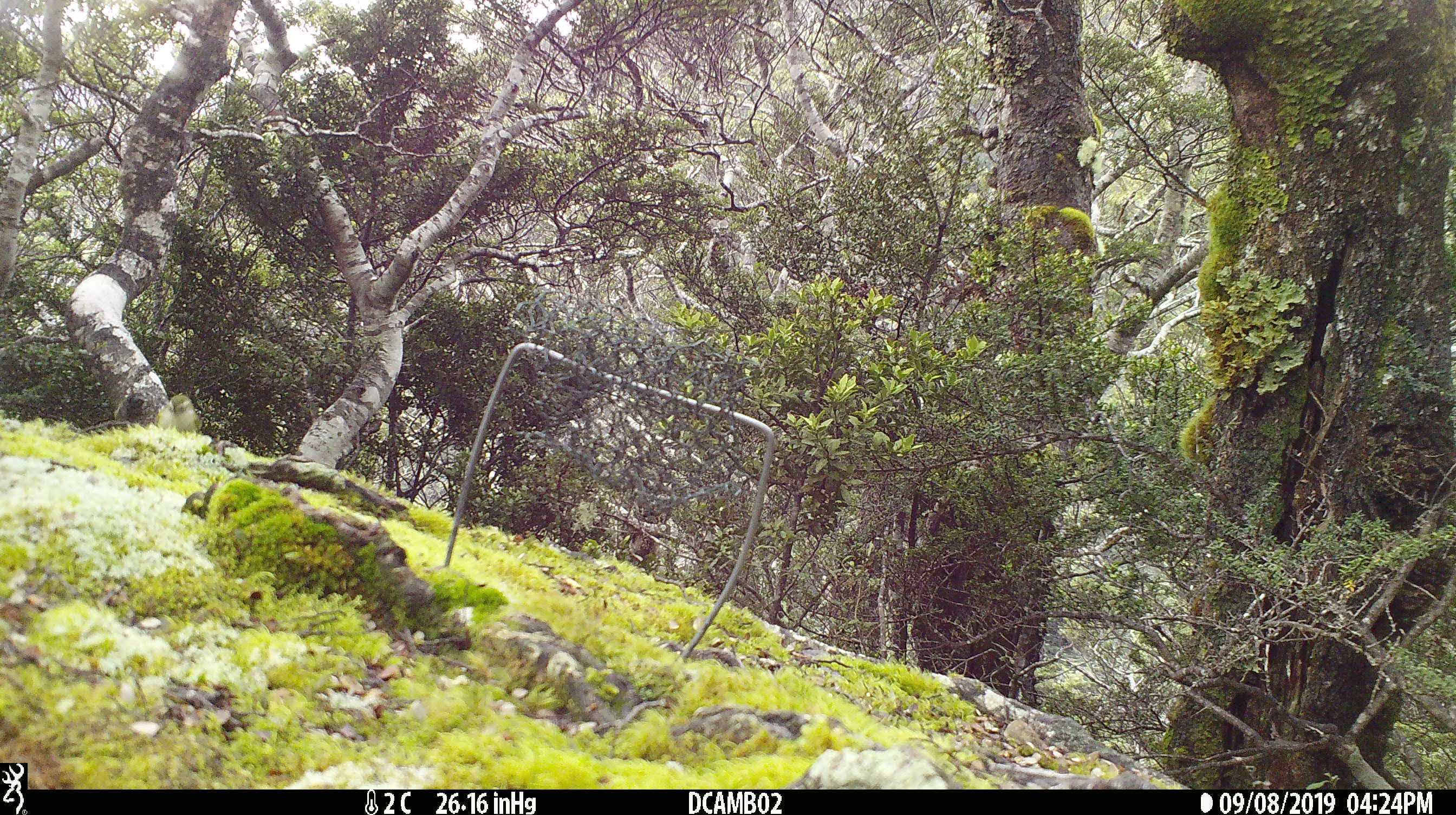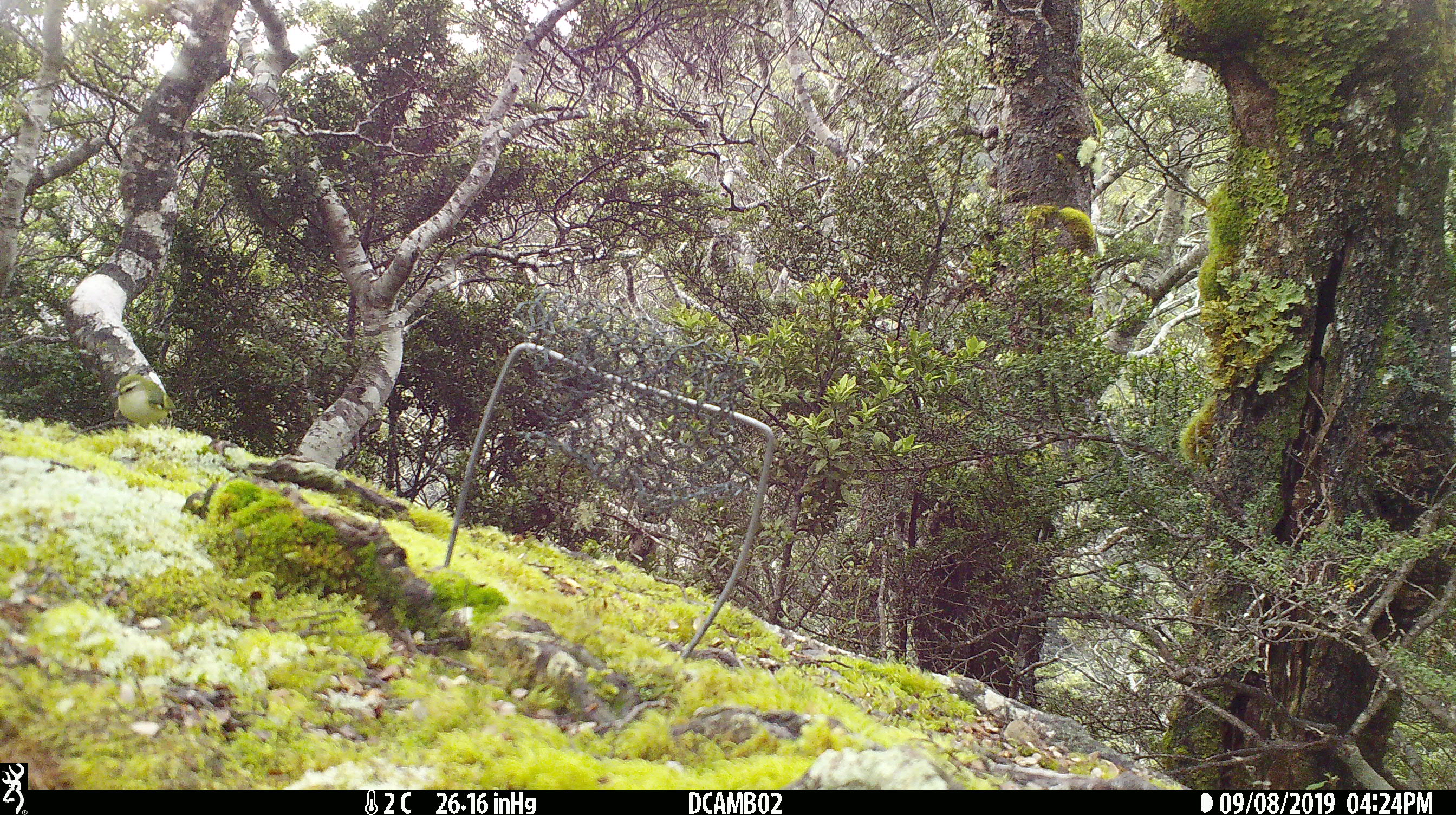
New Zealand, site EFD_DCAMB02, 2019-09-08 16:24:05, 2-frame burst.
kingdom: Animalia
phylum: Chordata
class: Aves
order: Passeriformes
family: Acanthisittidae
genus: Acanthisitta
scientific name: Acanthisitta chloris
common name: rifleman